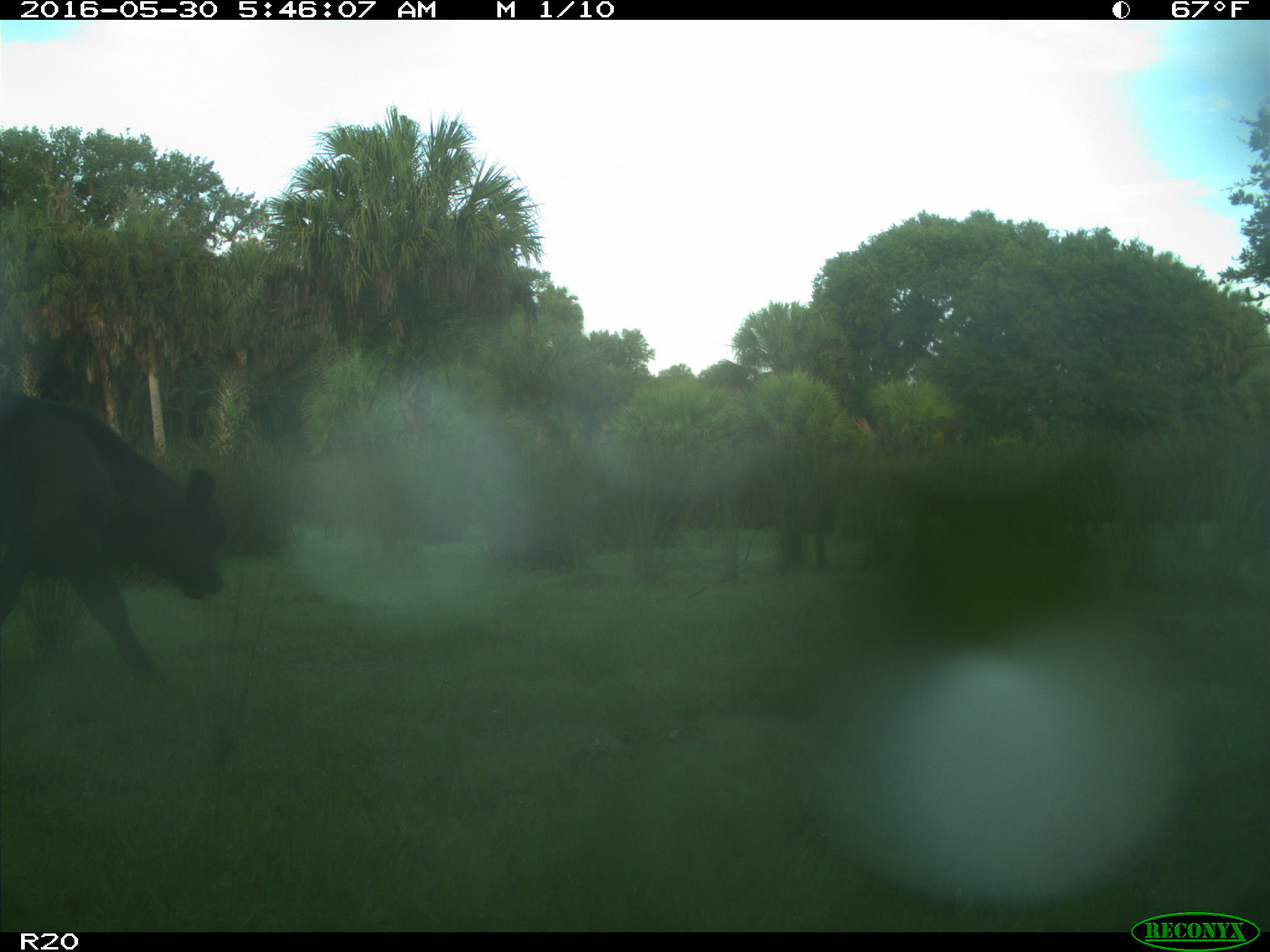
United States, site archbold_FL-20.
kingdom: Animalia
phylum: Chordata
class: Mammalia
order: Artiodactyla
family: Bovidae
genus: Bos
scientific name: Bos taurus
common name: domestic cow